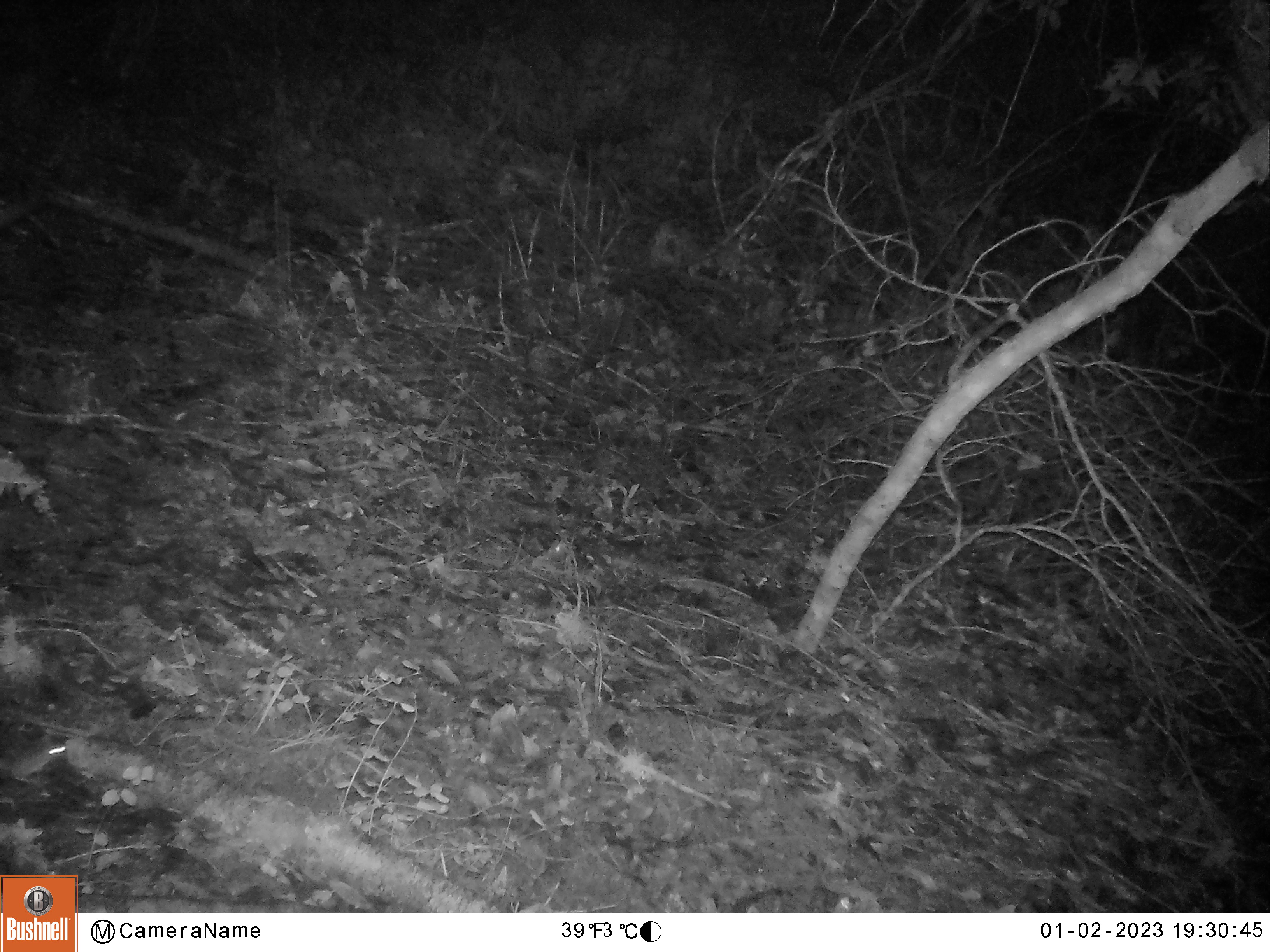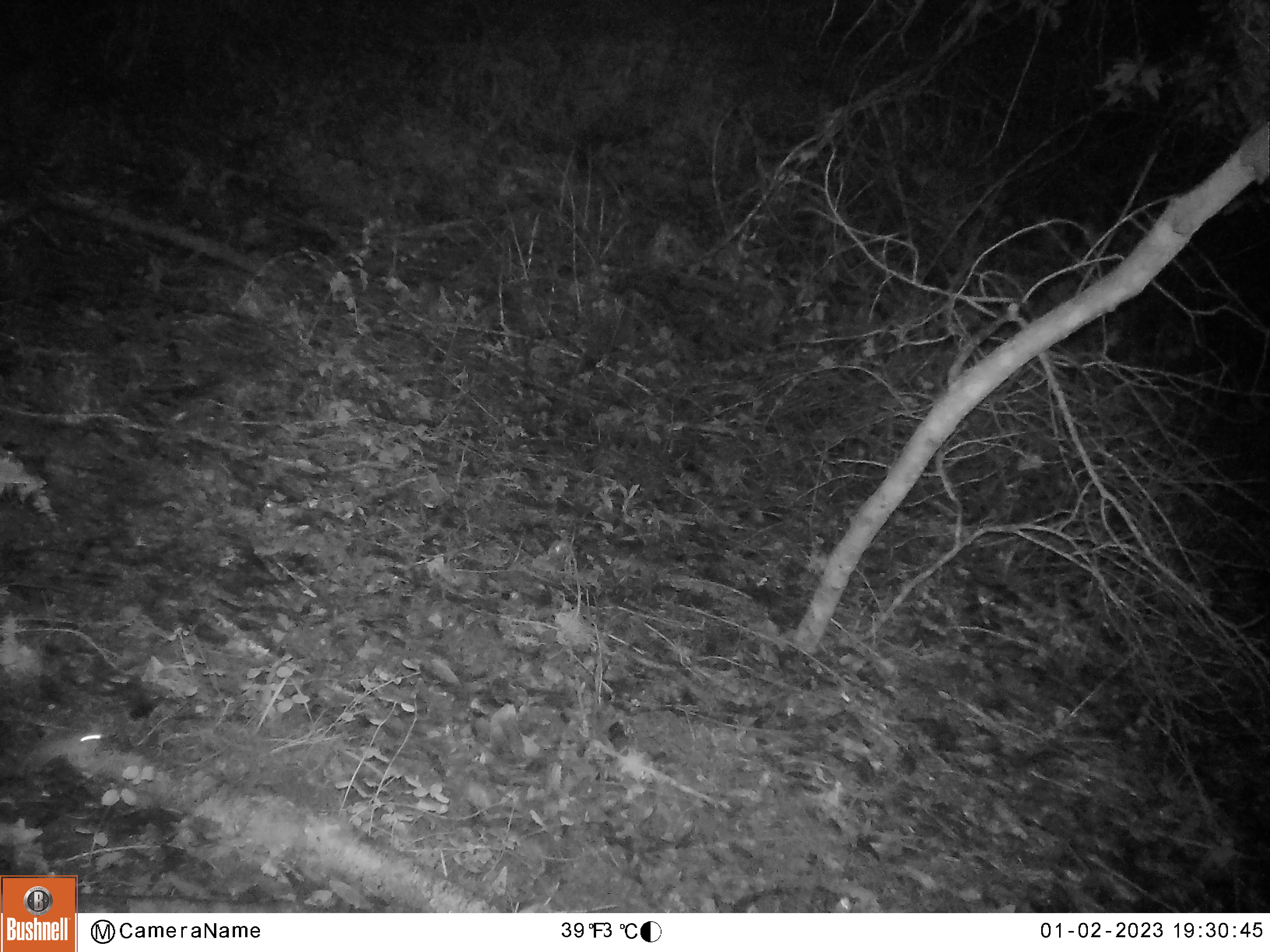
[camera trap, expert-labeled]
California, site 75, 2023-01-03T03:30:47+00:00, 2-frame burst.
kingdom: Animalia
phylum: Chordata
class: Mammalia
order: Rodentia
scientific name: Rodentia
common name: mouse or rat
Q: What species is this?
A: Mouse or rat (Rodentia).